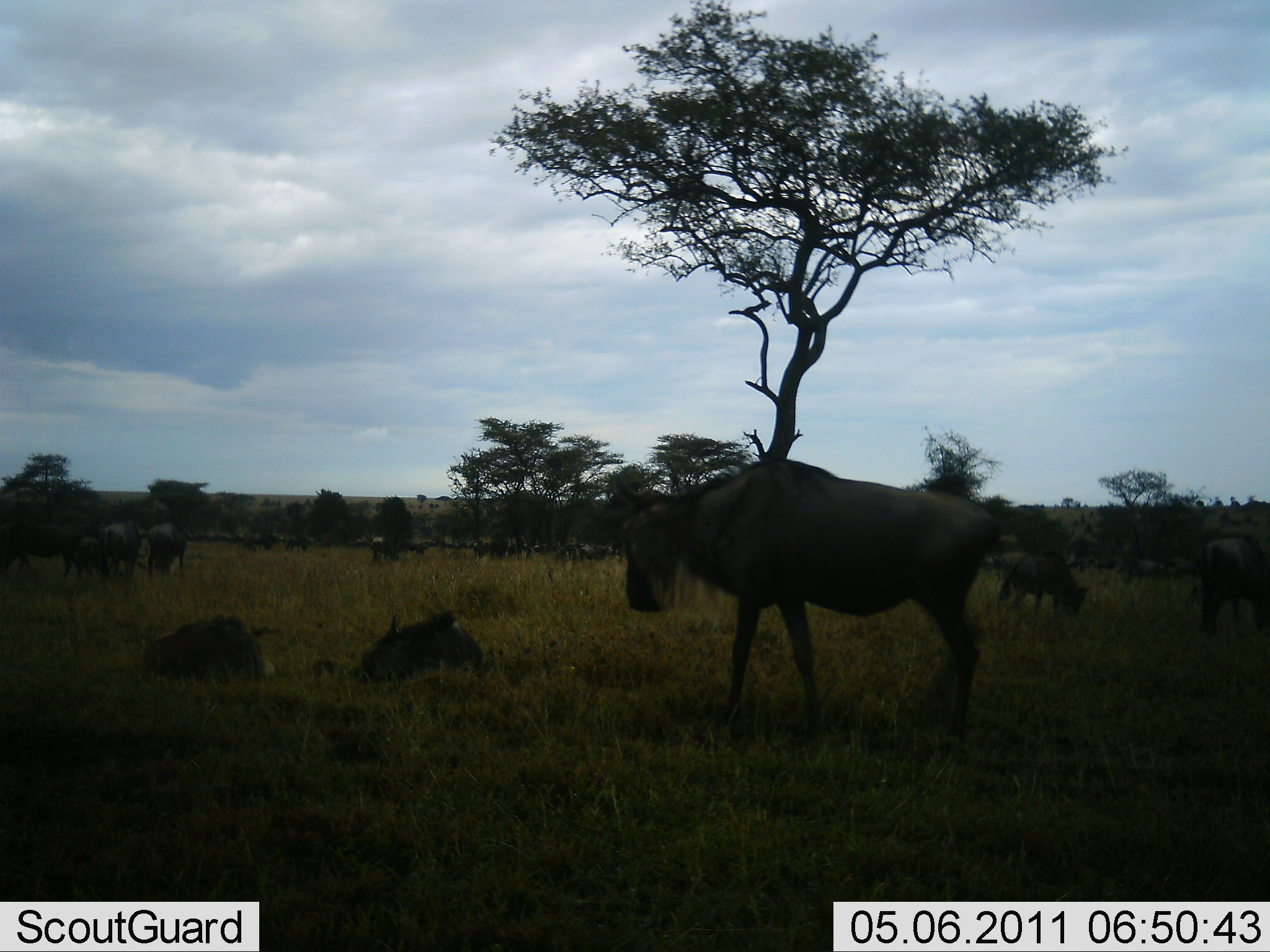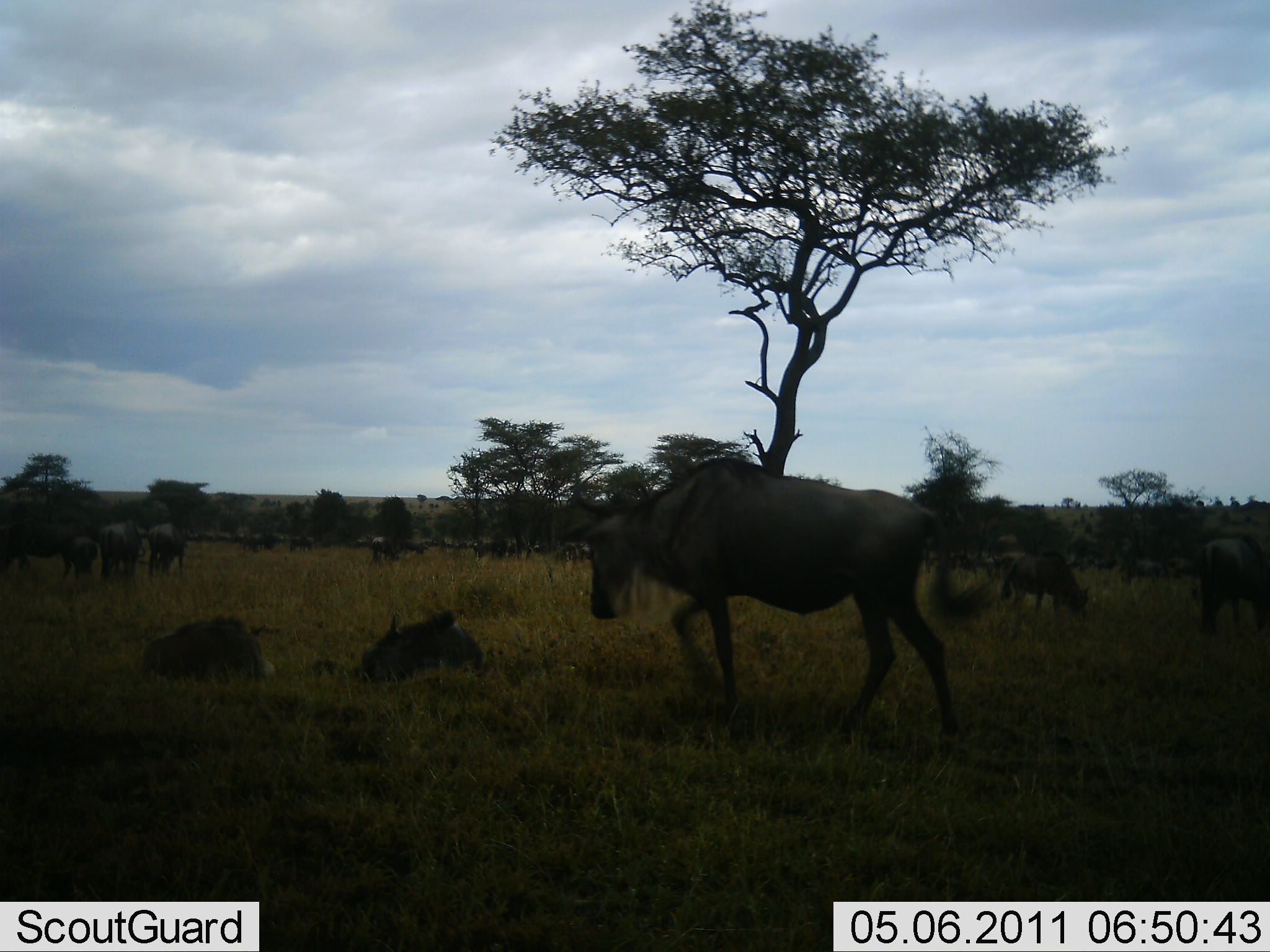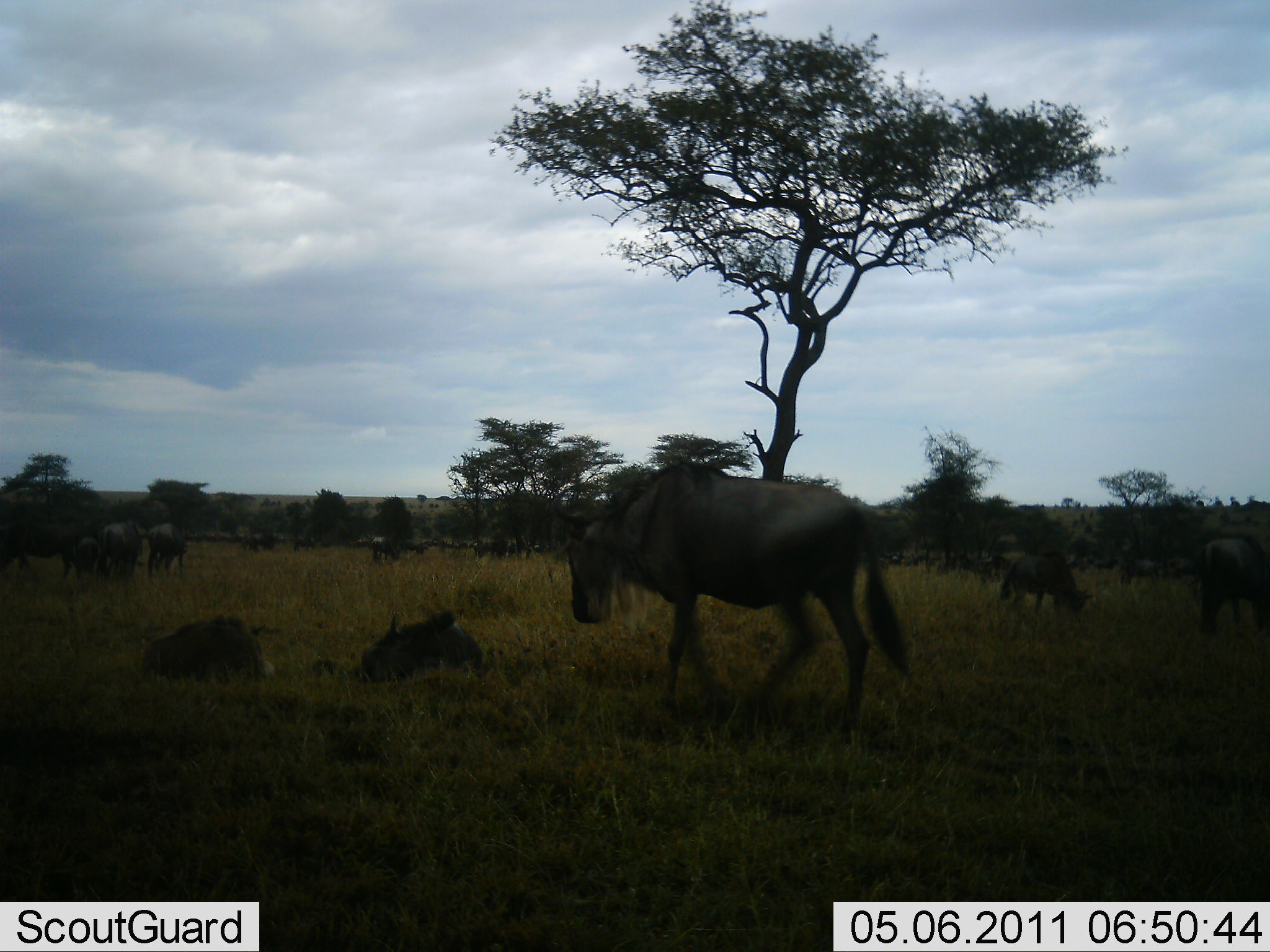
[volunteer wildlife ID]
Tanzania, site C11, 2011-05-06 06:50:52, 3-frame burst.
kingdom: Animalia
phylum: Chordata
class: Mammalia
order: Artiodactyla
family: Bovidae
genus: Connochaetes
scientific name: Connochaetes taurinus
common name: blue wildebeest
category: wildebeest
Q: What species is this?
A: Wildebeest (blue wildebeest) (Connochaetes taurinus).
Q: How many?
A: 11-50.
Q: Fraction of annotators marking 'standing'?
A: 44%.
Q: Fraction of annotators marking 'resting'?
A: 81%.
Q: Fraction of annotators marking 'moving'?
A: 69%.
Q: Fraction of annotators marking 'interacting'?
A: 6%.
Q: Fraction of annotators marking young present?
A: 12%.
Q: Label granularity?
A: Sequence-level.